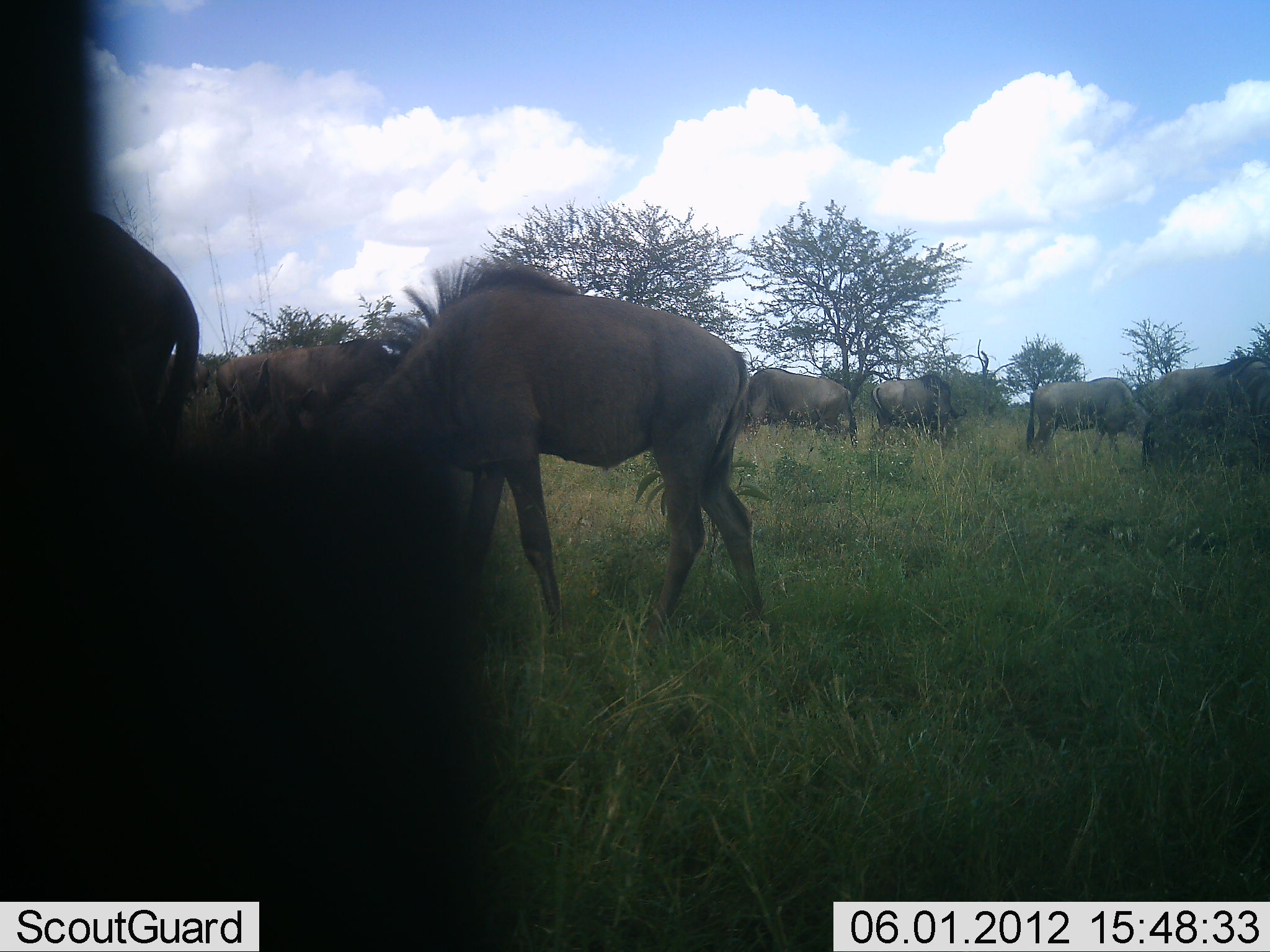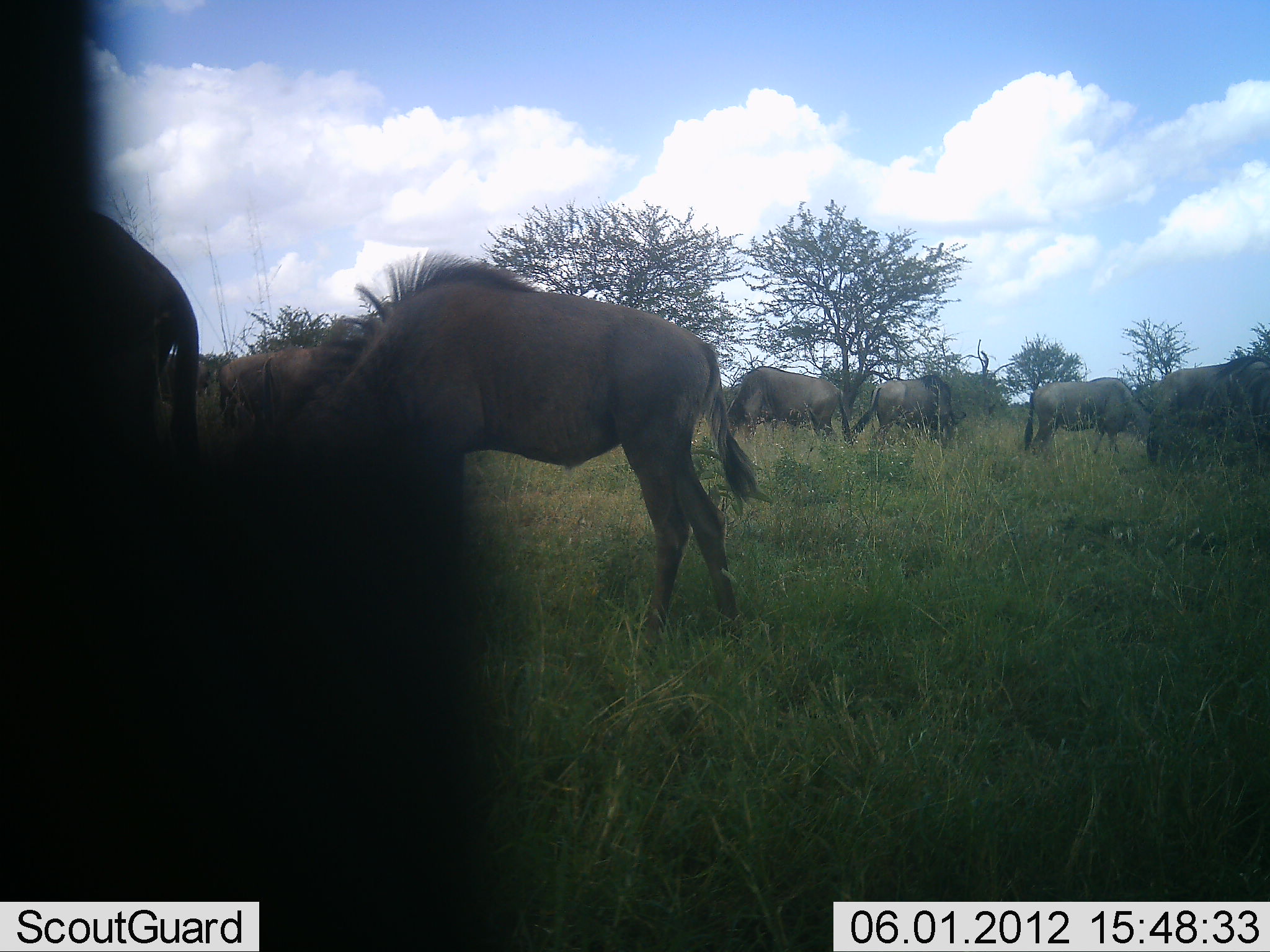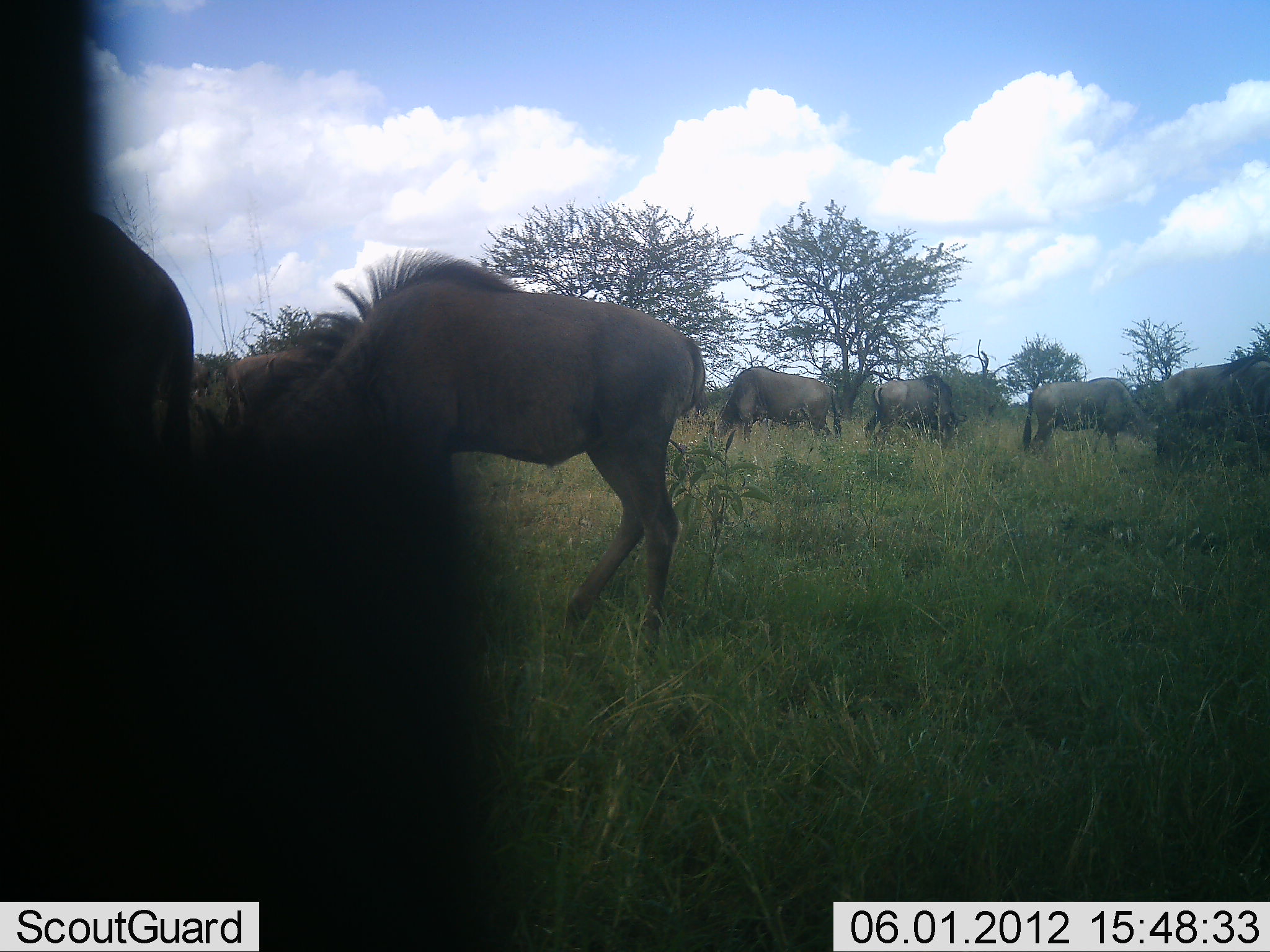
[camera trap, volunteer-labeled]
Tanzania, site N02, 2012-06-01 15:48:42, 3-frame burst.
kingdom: Animalia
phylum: Chordata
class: Mammalia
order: Artiodactyla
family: Bovidae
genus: Connochaetes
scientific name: Connochaetes taurinus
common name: blue wildebeest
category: wildebeest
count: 9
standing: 70%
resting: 0%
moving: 20%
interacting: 0%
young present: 0%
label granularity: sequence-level